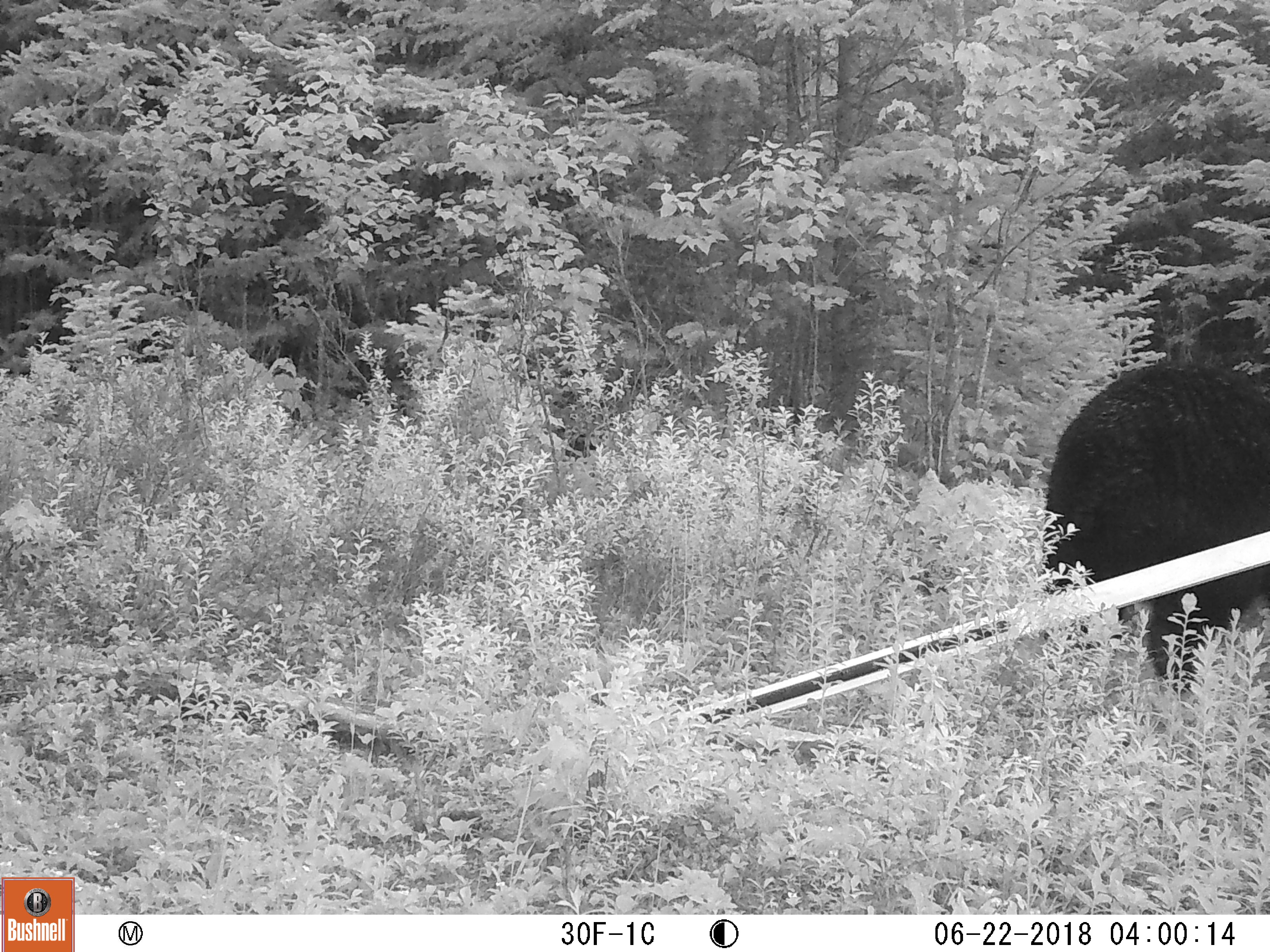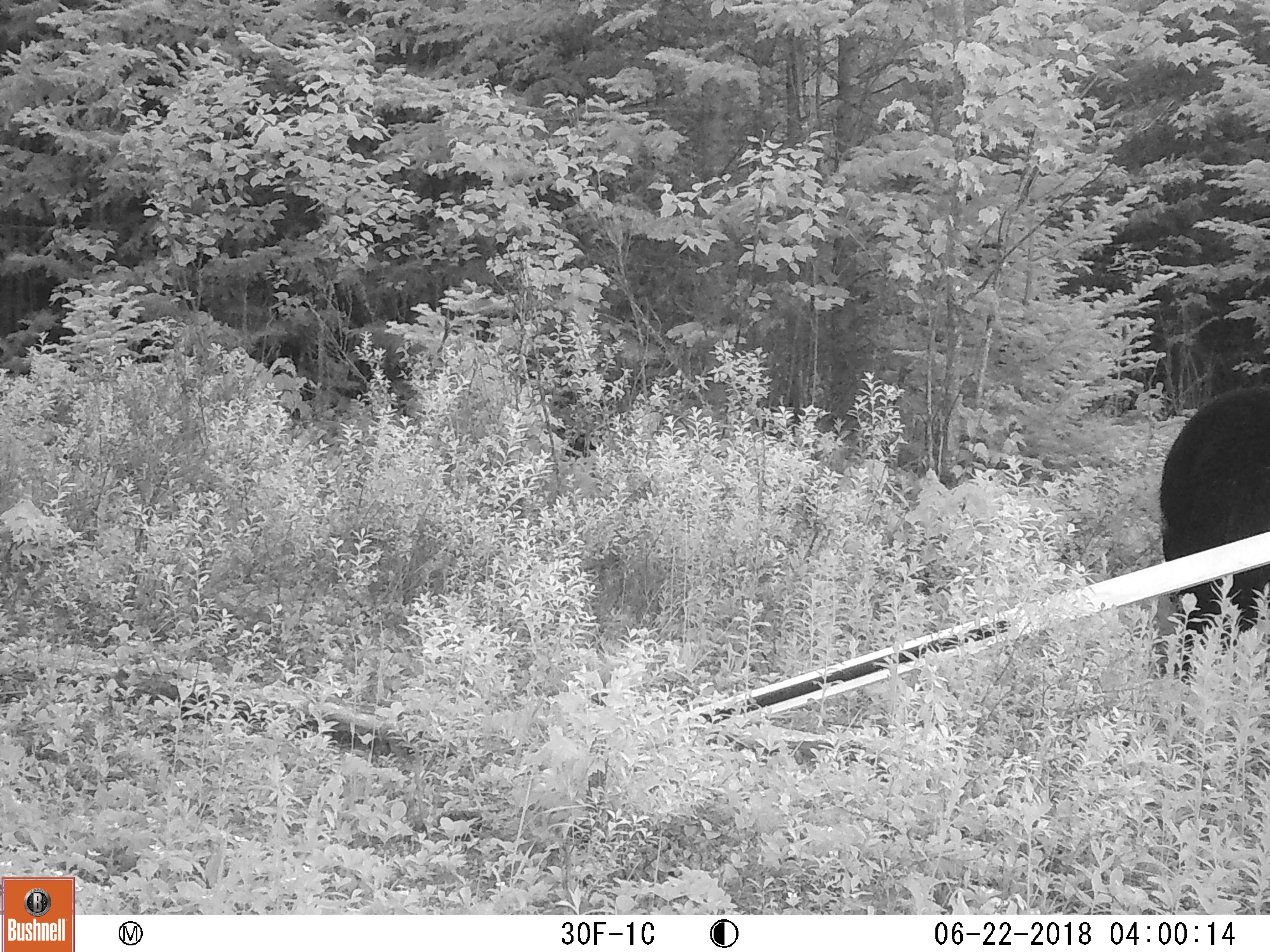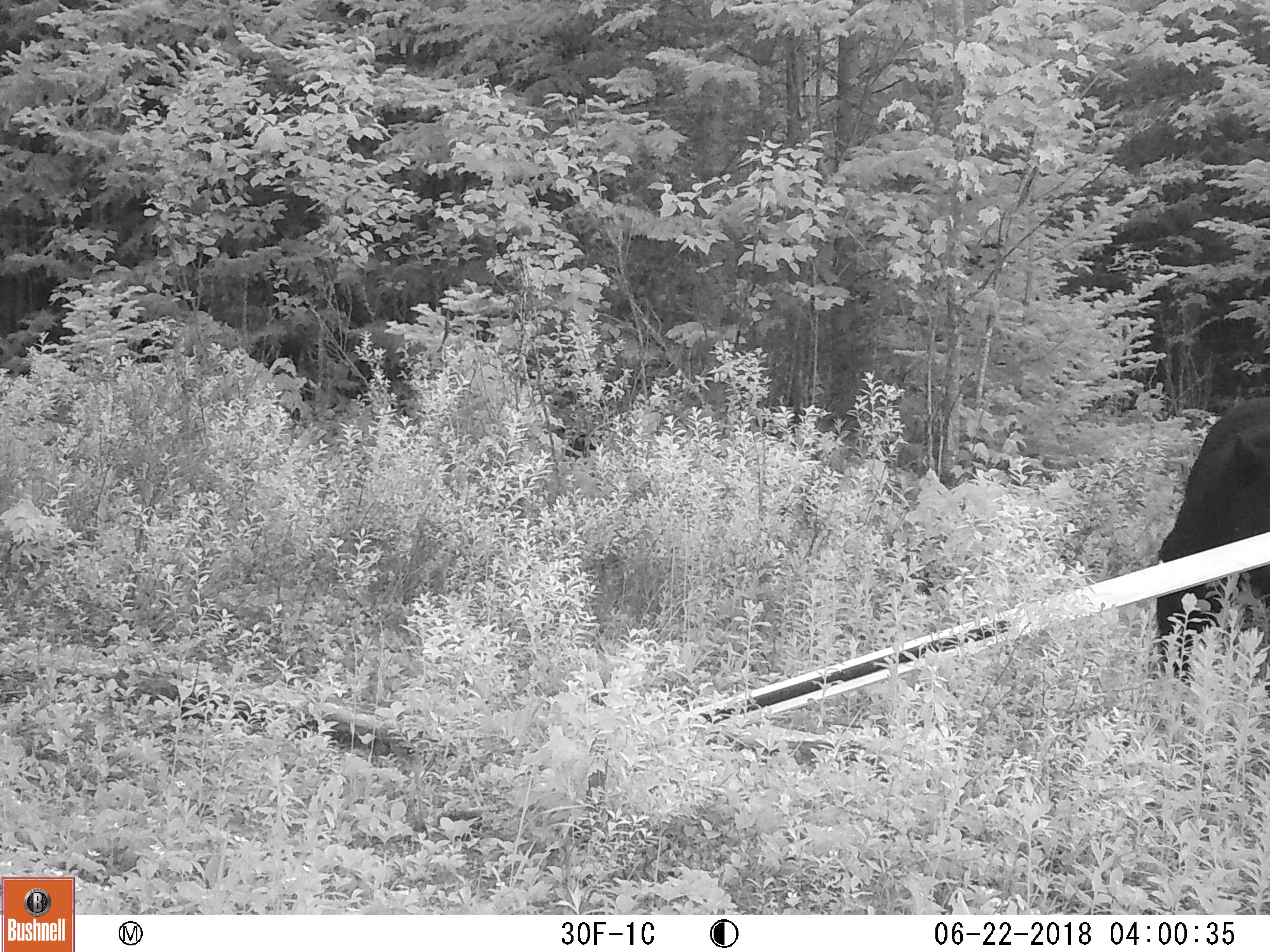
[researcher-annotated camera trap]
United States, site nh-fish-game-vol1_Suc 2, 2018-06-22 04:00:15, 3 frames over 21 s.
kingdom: Animalia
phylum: Chordata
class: Mammalia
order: Carnivora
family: Ursidae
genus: Ursus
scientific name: Ursus americanus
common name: black bear